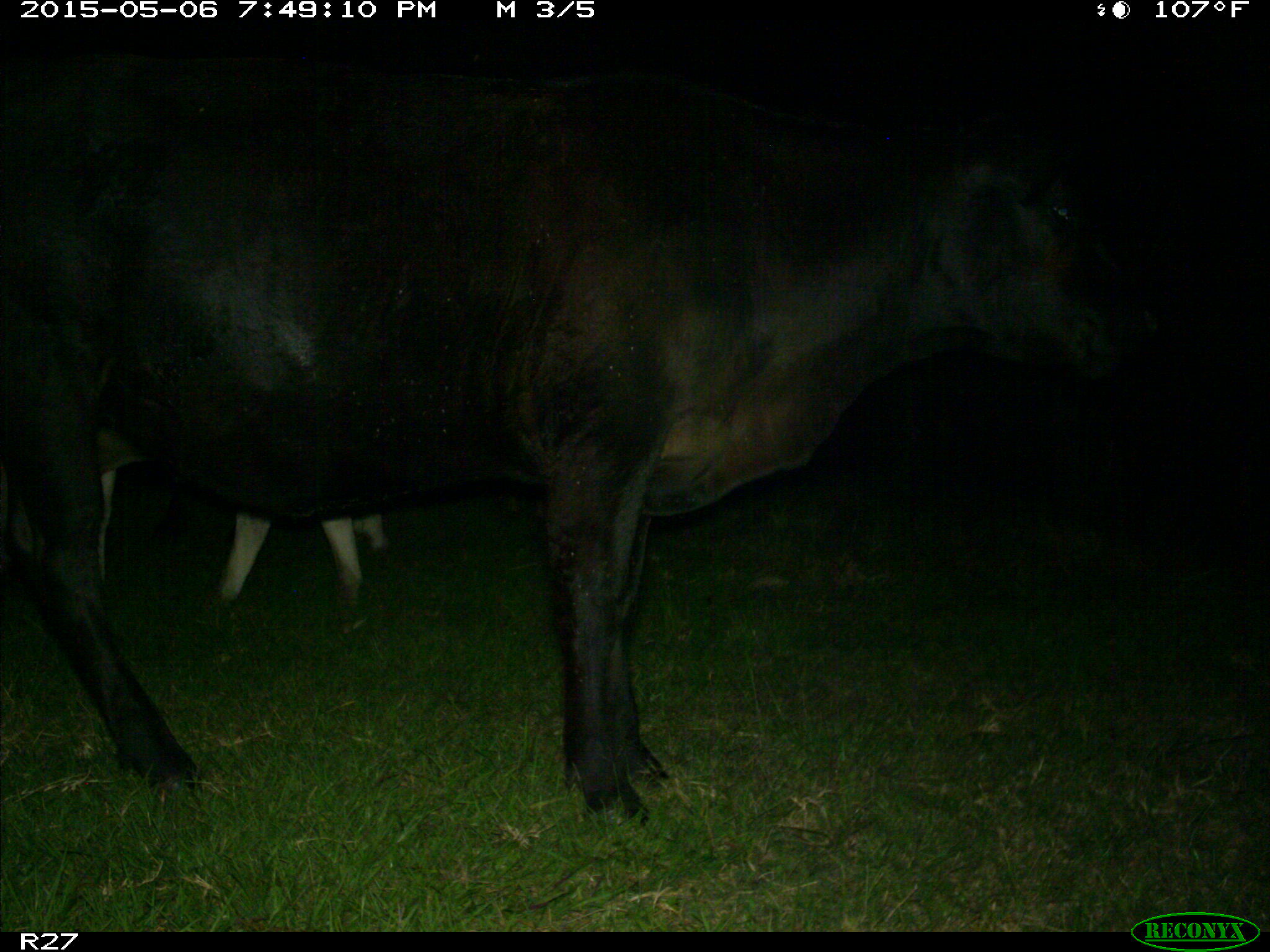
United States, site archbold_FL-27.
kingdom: Animalia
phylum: Chordata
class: Mammalia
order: Artiodactyla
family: Bovidae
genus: Bos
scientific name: Bos taurus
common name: domestic cow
Bos taurus (domestic cow).